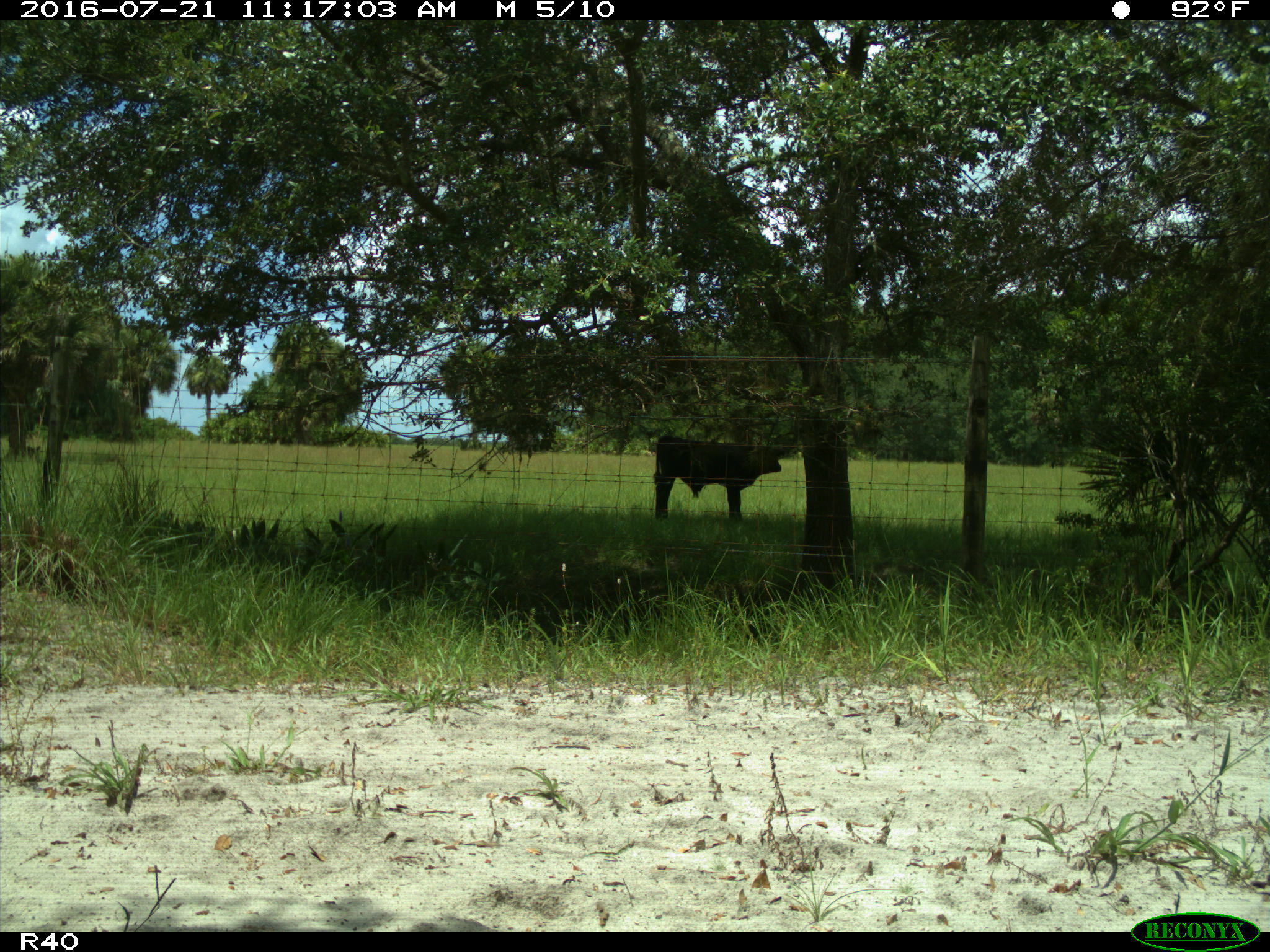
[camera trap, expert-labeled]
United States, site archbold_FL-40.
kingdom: Animalia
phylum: Chordata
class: Mammalia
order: Artiodactyla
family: Bovidae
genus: Bos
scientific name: Bos taurus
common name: domestic cow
Bos taurus (domestic cow).